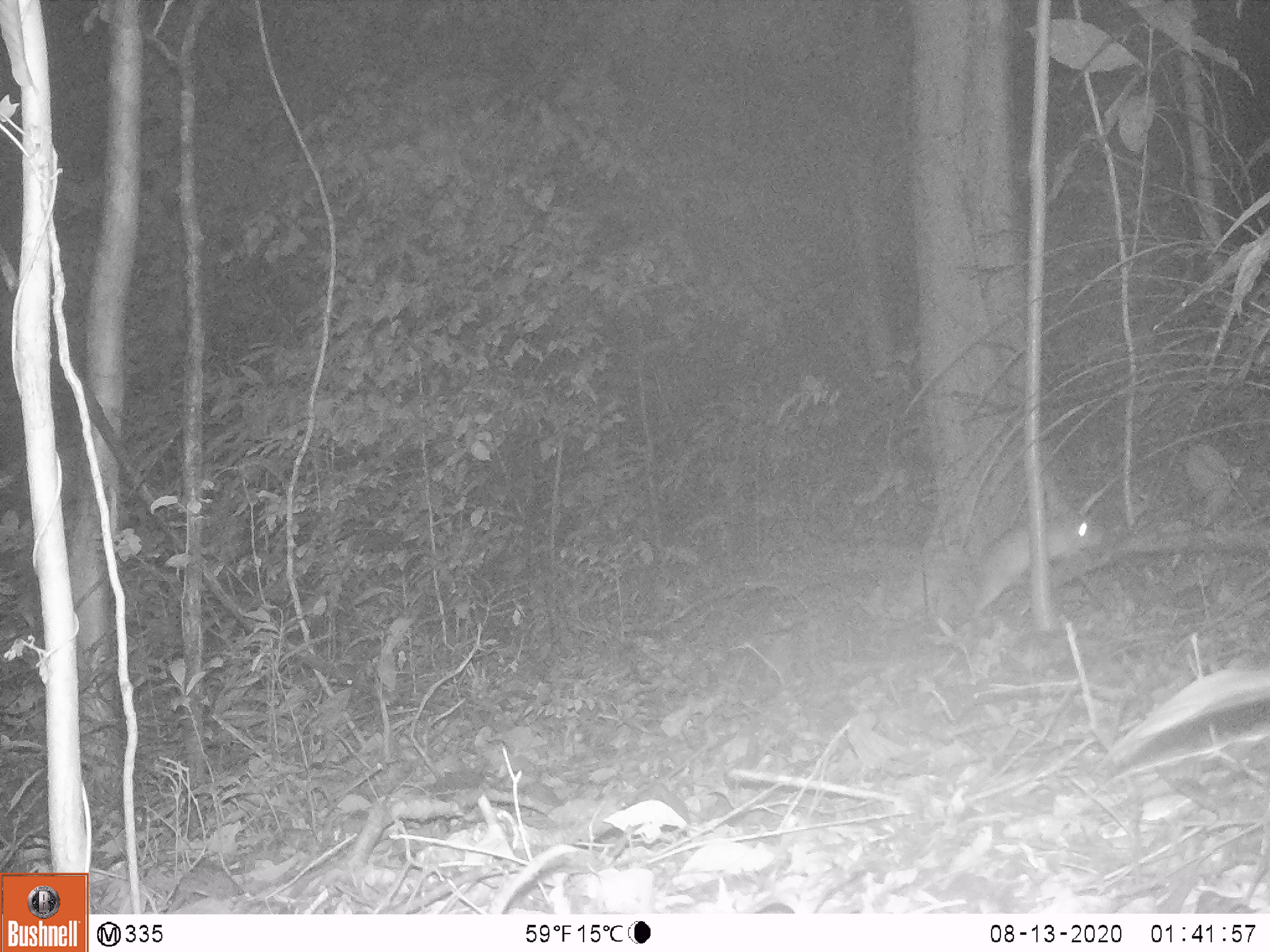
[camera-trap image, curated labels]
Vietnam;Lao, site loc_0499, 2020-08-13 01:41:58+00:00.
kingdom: Animalia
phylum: Chordata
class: Mammalia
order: Rodentia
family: Muridae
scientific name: Muridae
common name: old-world mice and rats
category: unidentified murid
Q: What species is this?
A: Unidentified murid (old-world mice and rats) (Muridae).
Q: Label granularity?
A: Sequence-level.